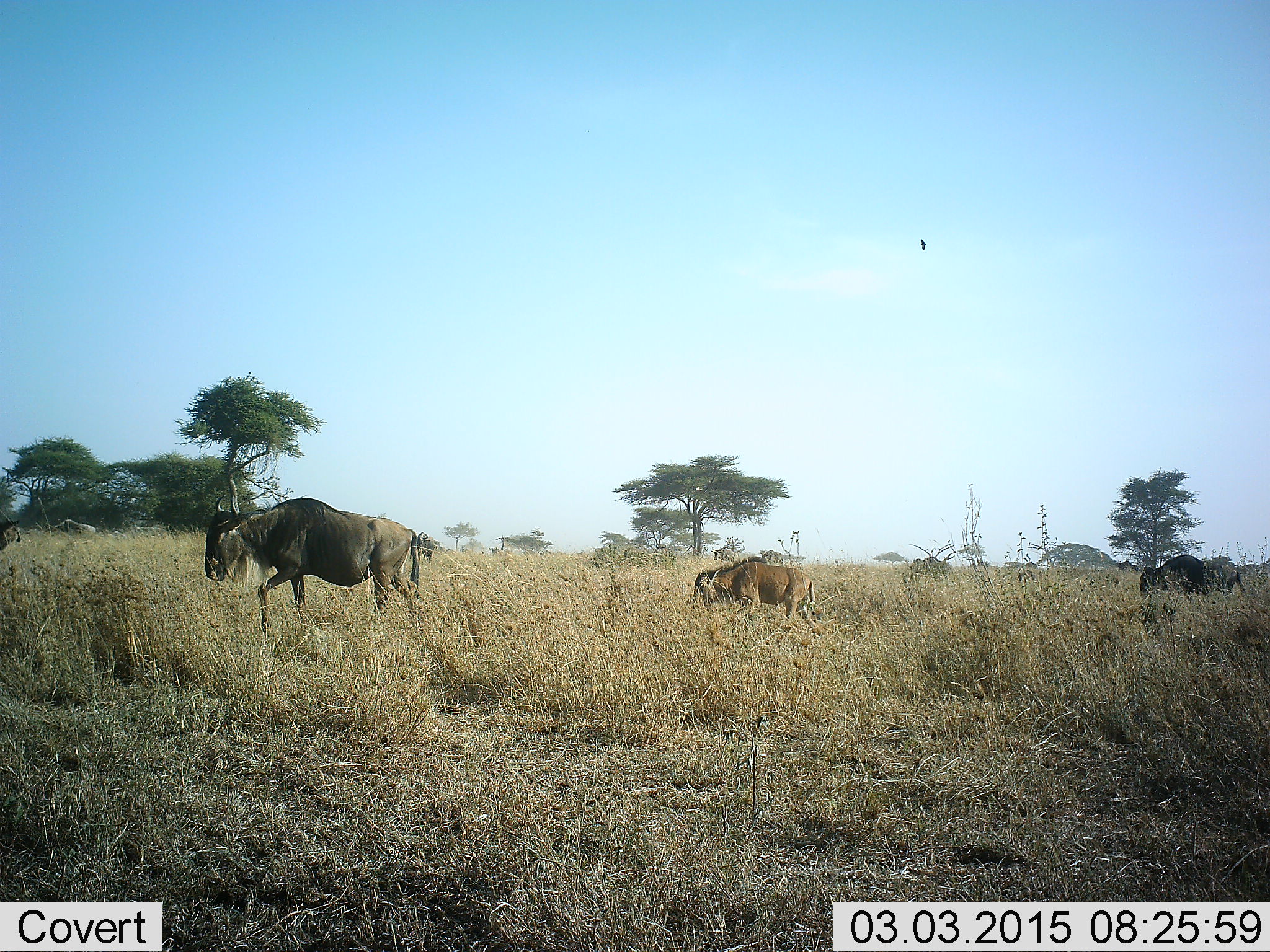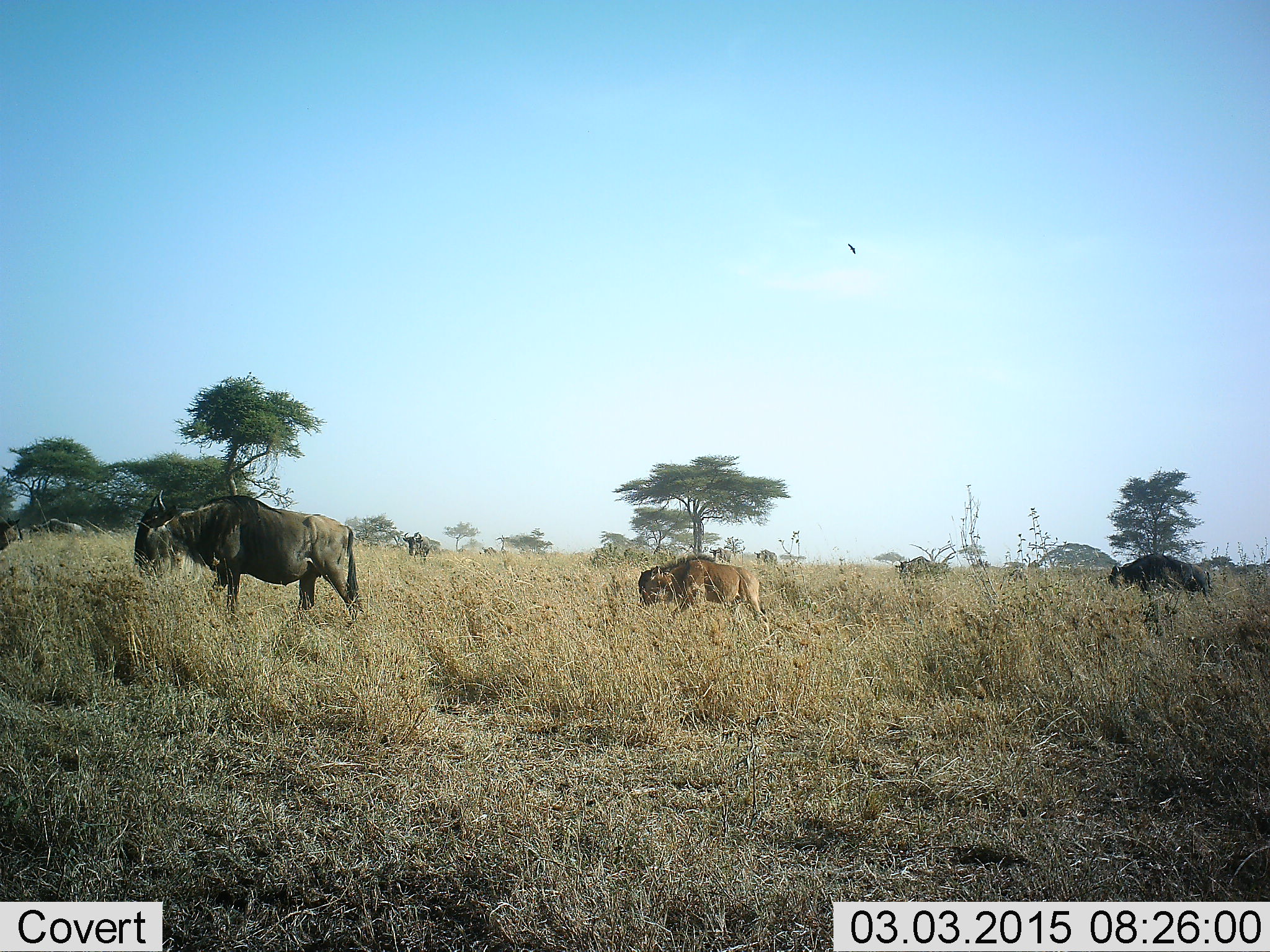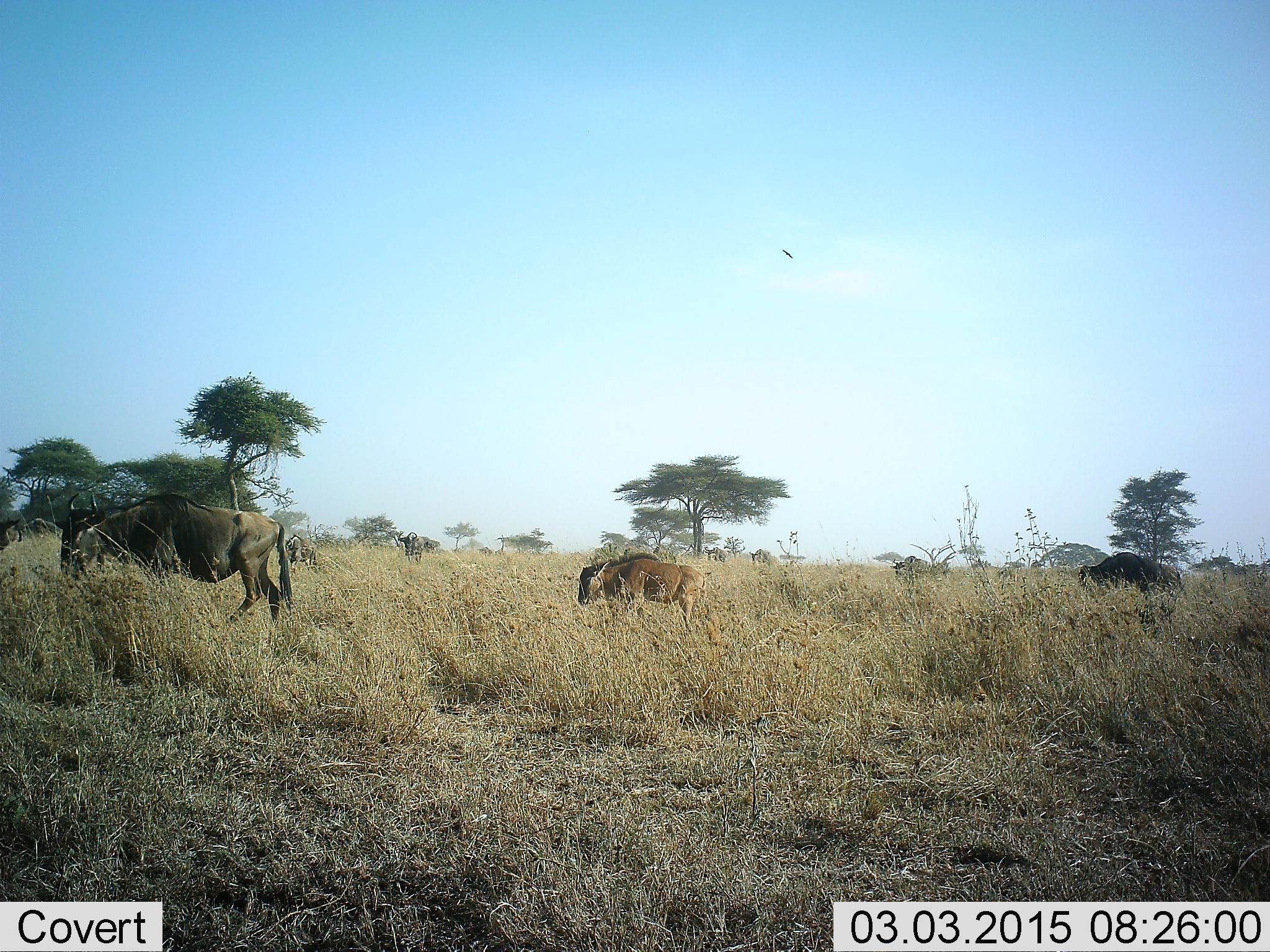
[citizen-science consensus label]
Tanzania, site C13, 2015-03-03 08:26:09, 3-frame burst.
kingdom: Animalia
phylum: Chordata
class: Mammalia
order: Artiodactyla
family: Bovidae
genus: Connochaetes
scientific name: Connochaetes taurinus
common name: blue wildebeest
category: wildebeest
Wildebeest (blue wildebeest) (Connochaetes taurinus), count 6. Behavior (volunteer vote fractions): standing 23%, resting 0%, moving 77%, interacting 0%. Young present (vote fraction): 62%. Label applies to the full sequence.